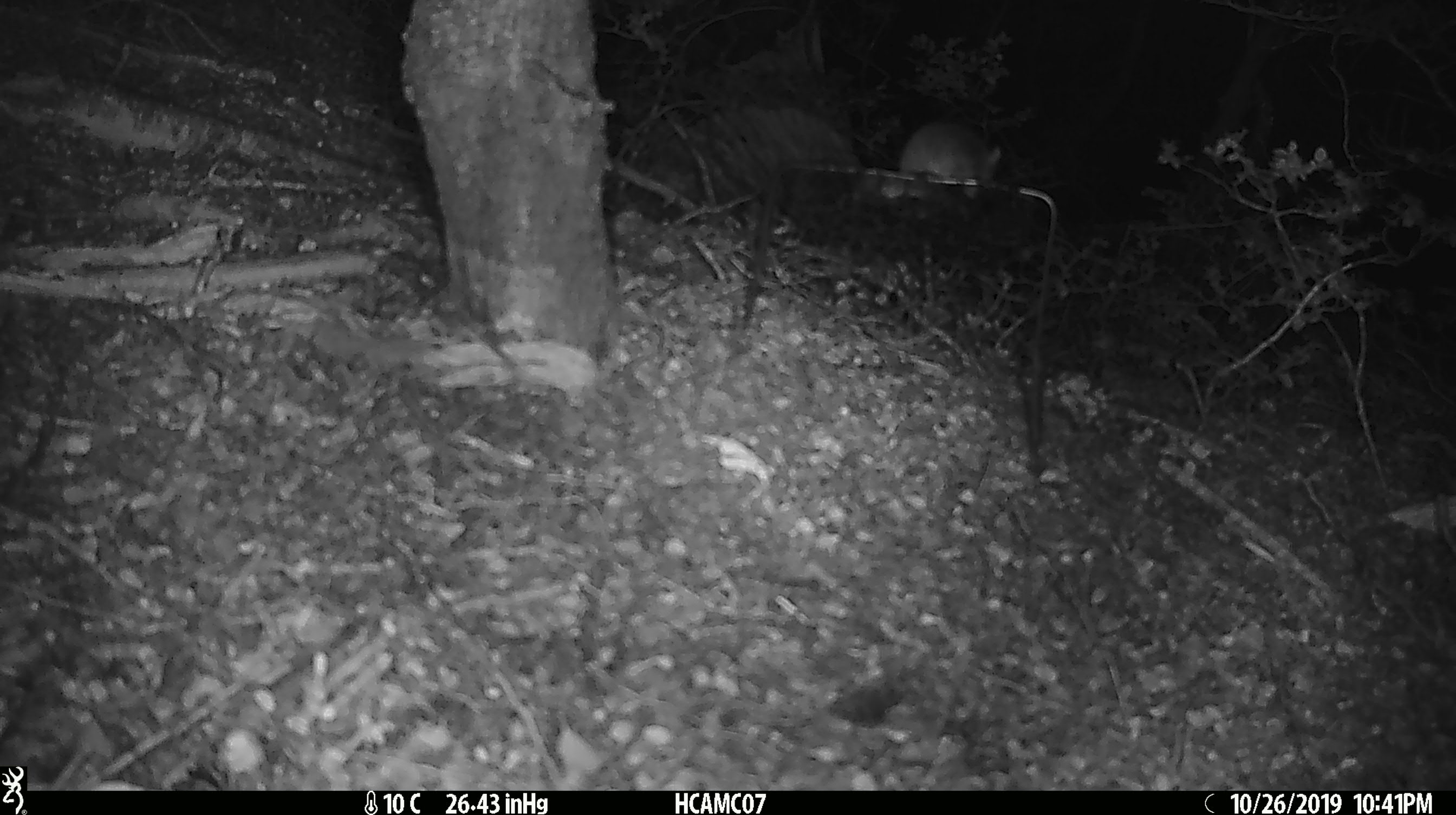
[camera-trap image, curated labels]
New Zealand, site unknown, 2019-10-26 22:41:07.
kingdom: Animalia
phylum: Chordata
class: Mammalia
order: Rodentia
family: Muridae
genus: Mus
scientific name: Mus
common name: mouse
Mouse (Mus).